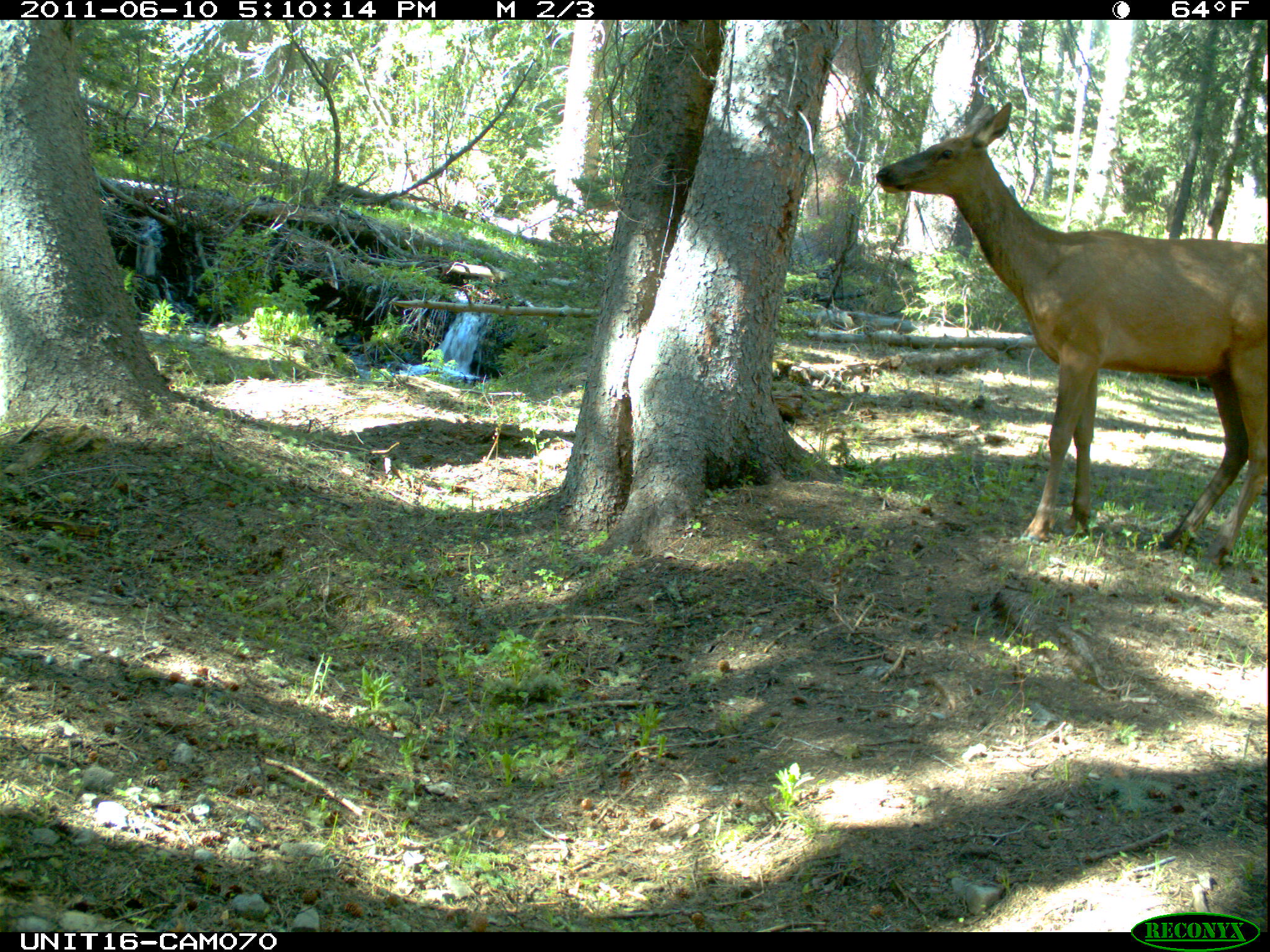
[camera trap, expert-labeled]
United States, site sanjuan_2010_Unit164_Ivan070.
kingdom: Animalia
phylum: Chordata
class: Mammalia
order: Artiodactyla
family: Cervidae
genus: Cervus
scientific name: Cervus elaphus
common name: red deer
Cervus elaphus (red deer).